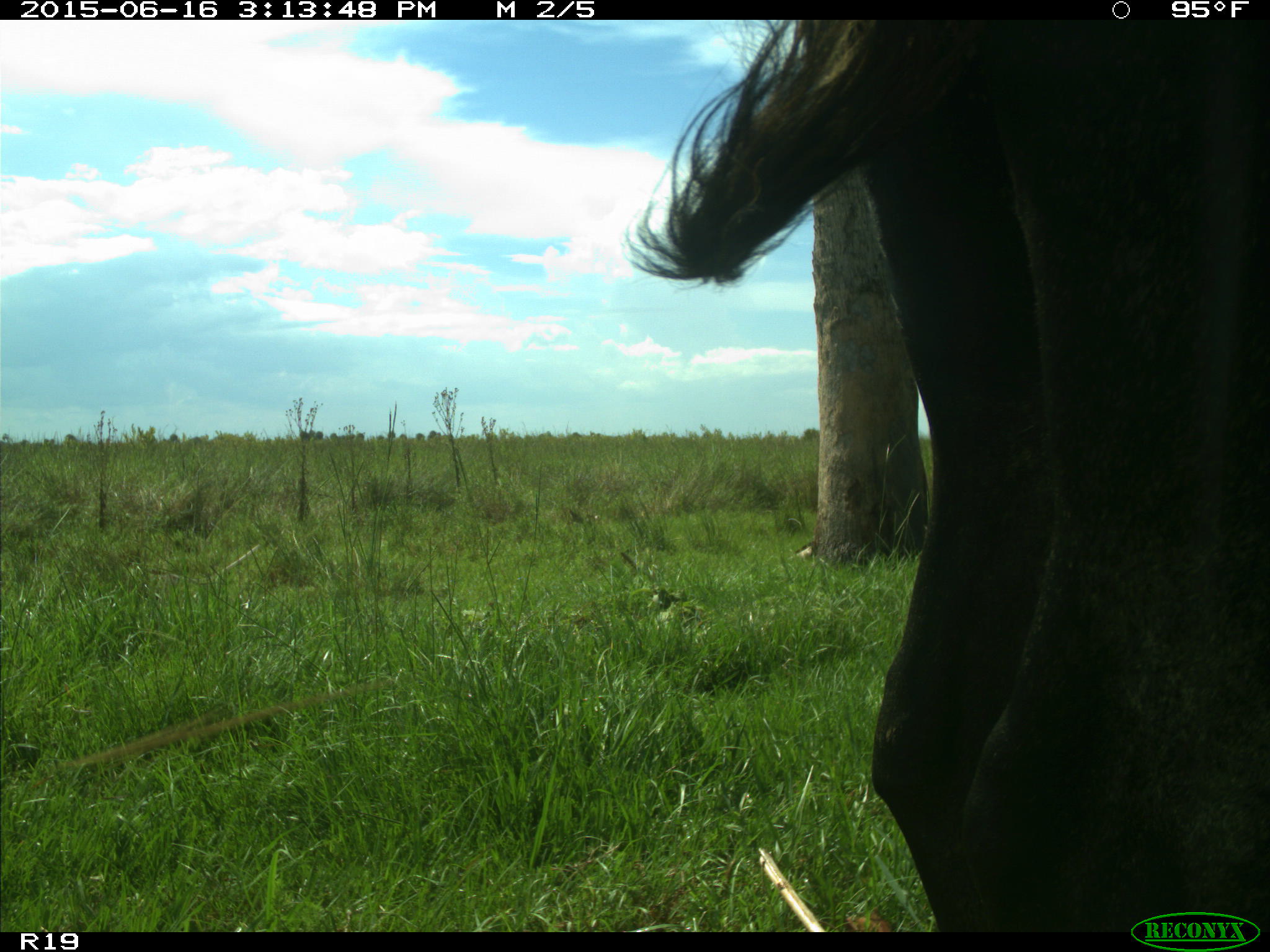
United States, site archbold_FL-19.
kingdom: Animalia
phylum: Chordata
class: Mammalia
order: Artiodactyla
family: Bovidae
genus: Bos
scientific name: Bos taurus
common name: domestic cow